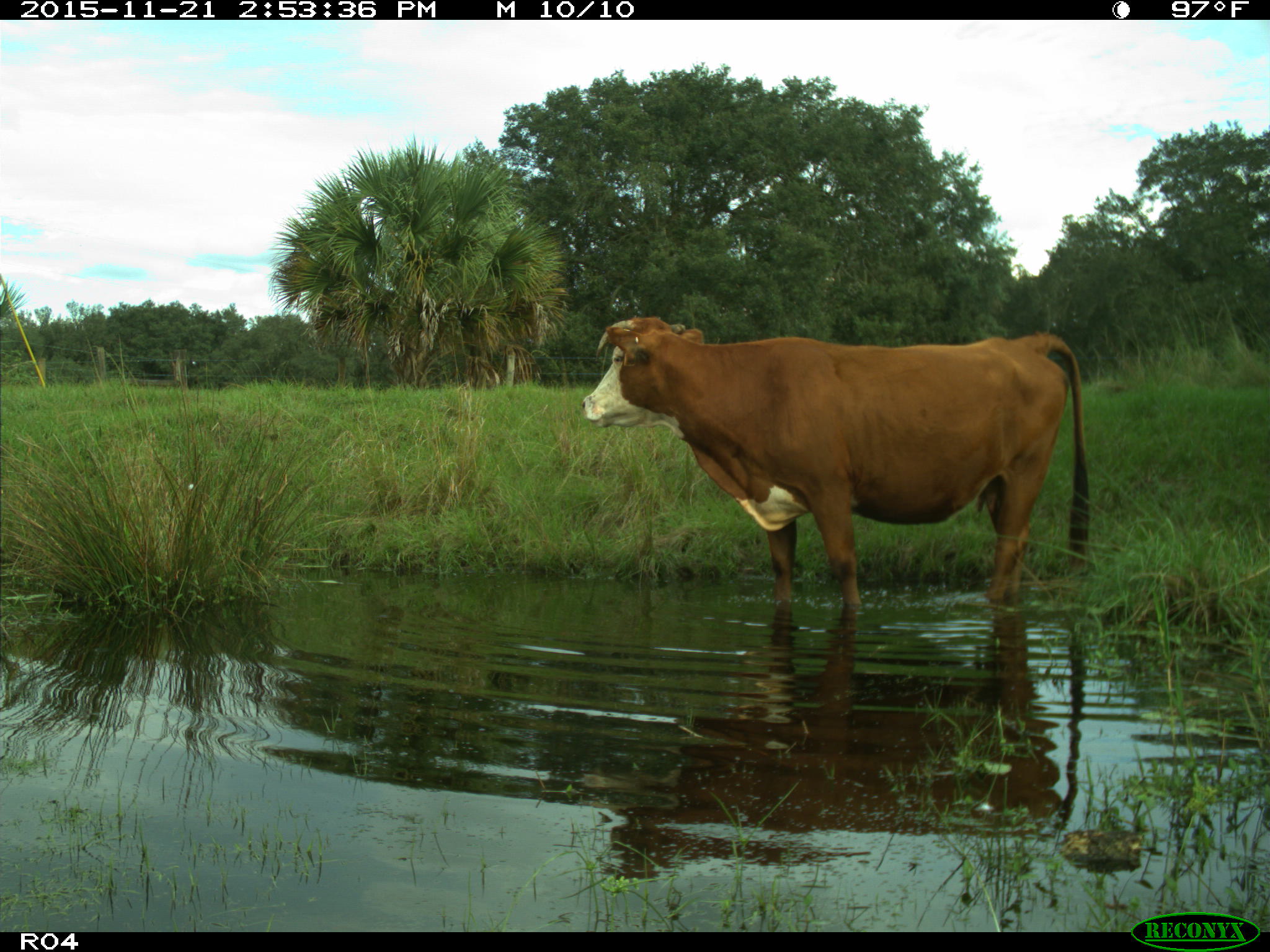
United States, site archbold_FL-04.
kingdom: Animalia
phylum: Chordata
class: Mammalia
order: Artiodactyla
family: Bovidae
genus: Bos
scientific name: Bos taurus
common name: domestic cow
Bos taurus (domestic cow).